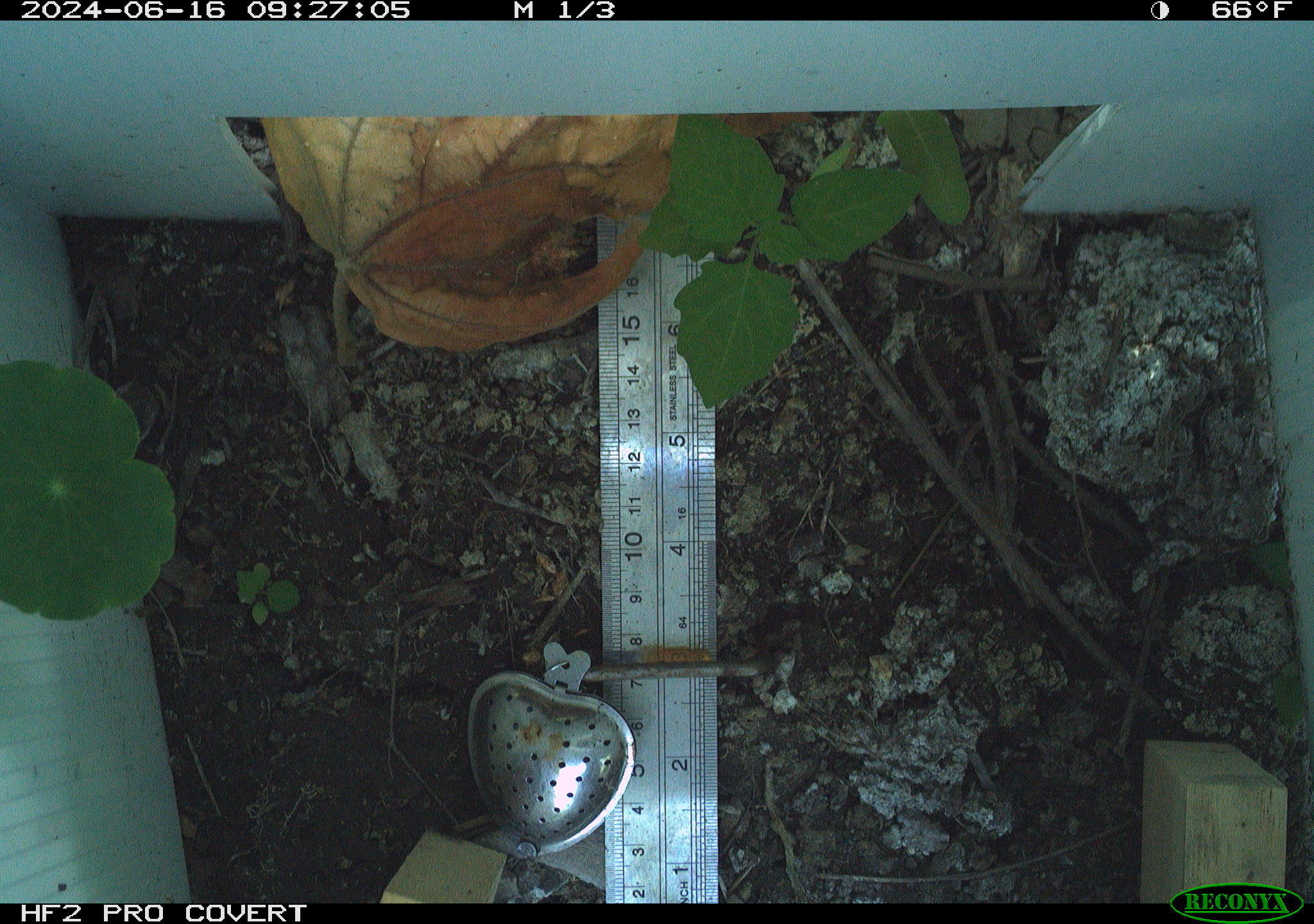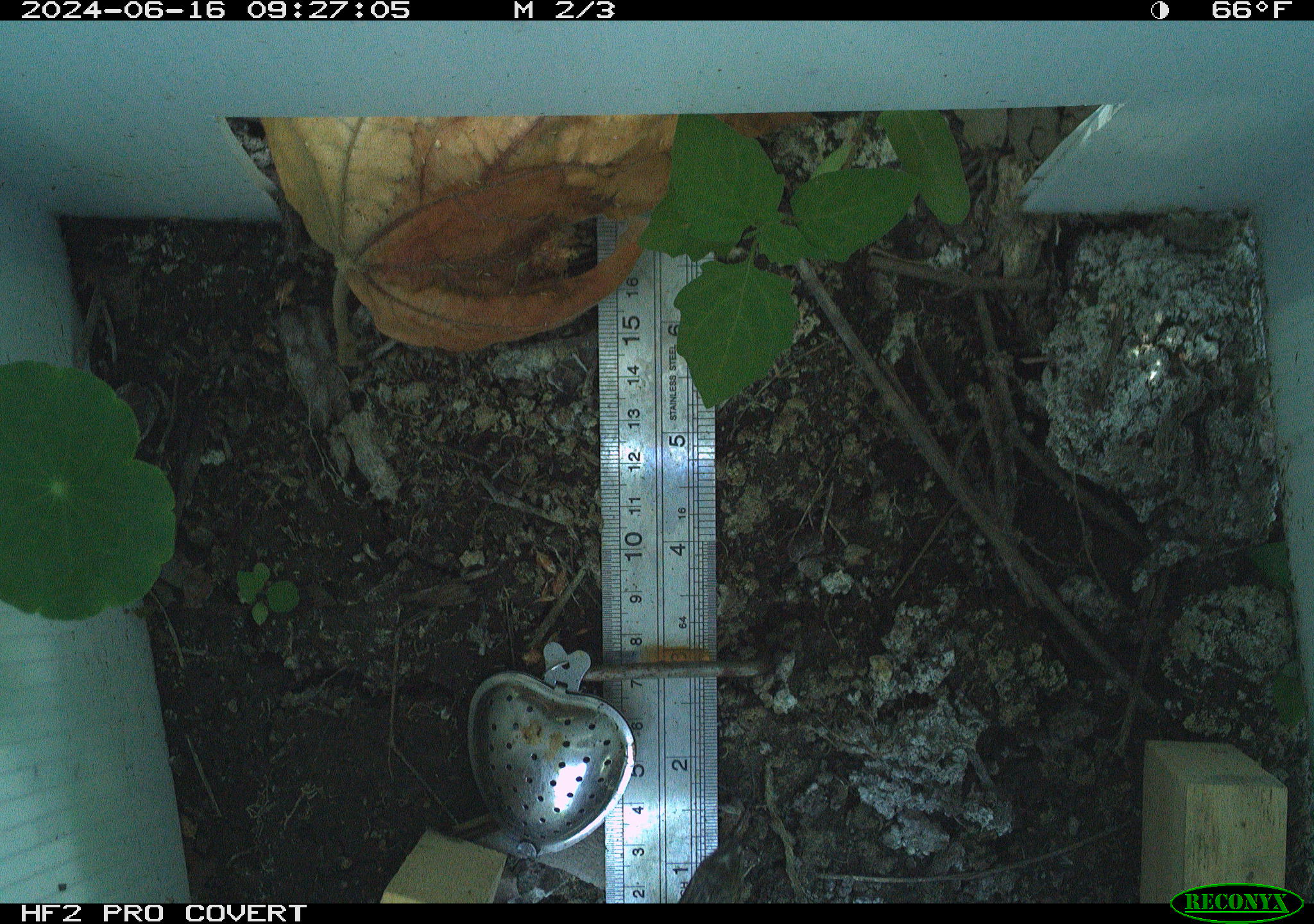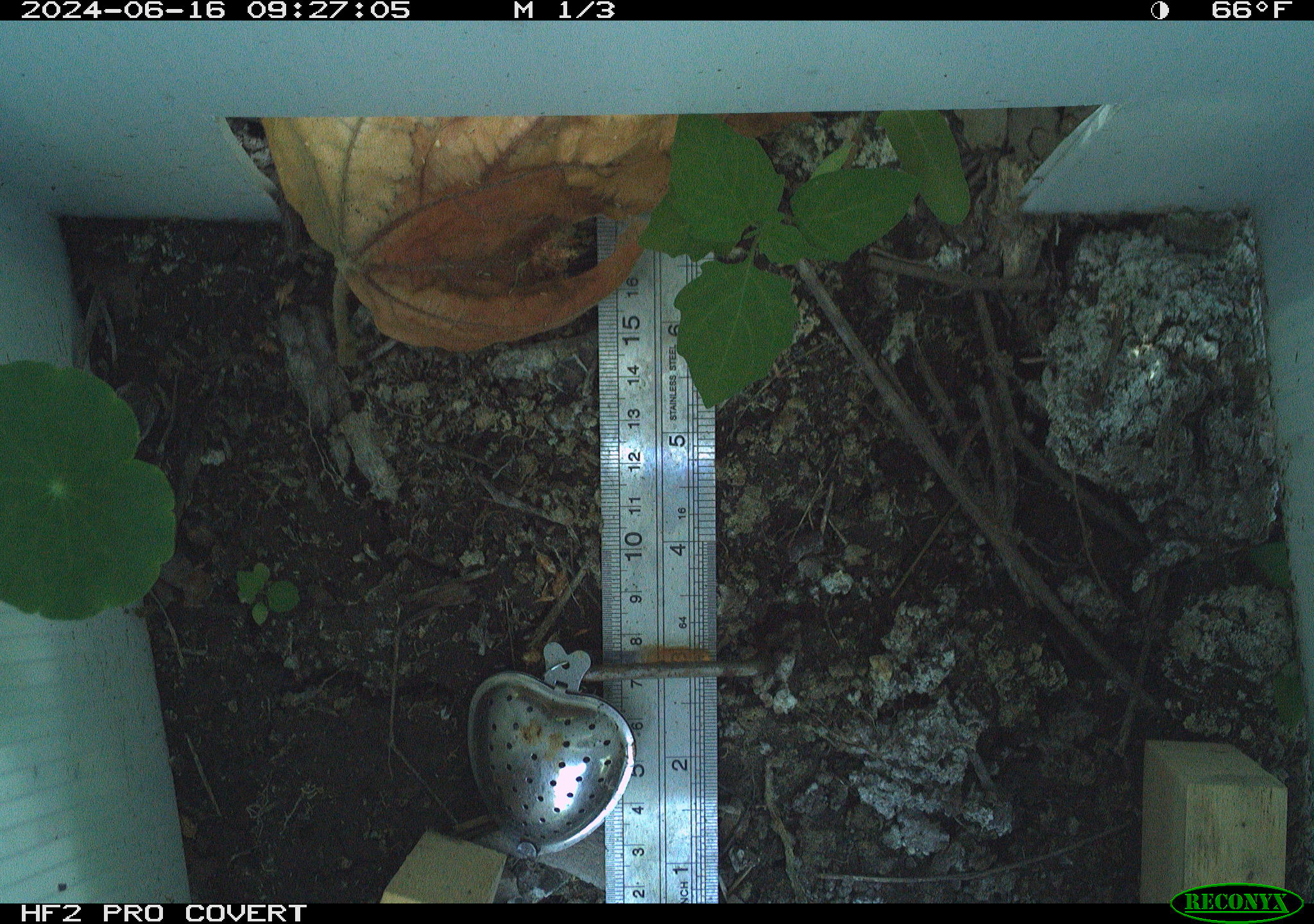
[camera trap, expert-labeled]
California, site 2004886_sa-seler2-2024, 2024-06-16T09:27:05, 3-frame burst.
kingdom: Animalia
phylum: Chordata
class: Reptilia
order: Squamata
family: Phrynosomatidae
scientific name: Phrynosomatidae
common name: phrynosomatid lizards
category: phrynosomatidae family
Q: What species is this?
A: Phrynosomatidae family (phrynosomatid lizards) (Phrynosomatidae).